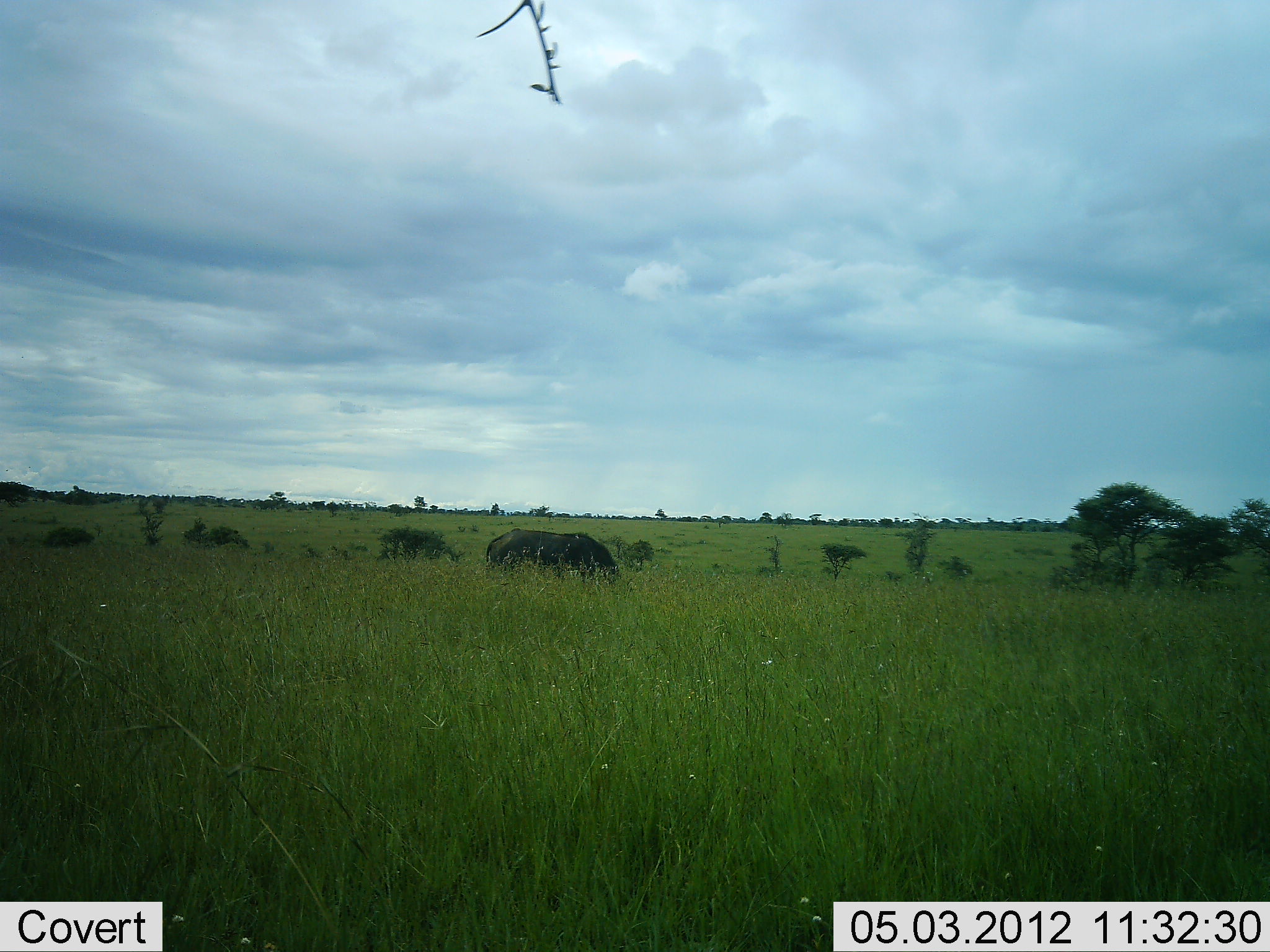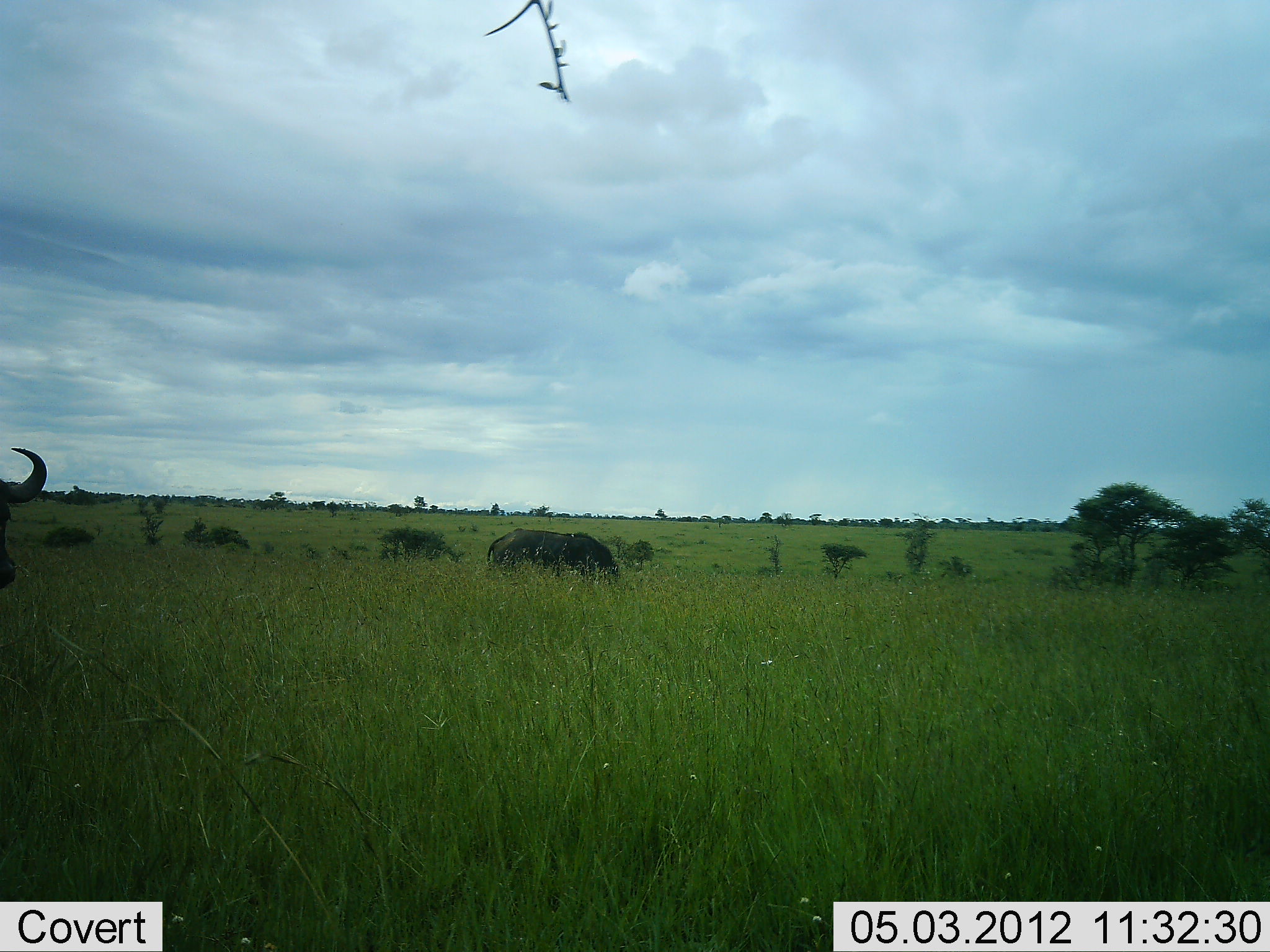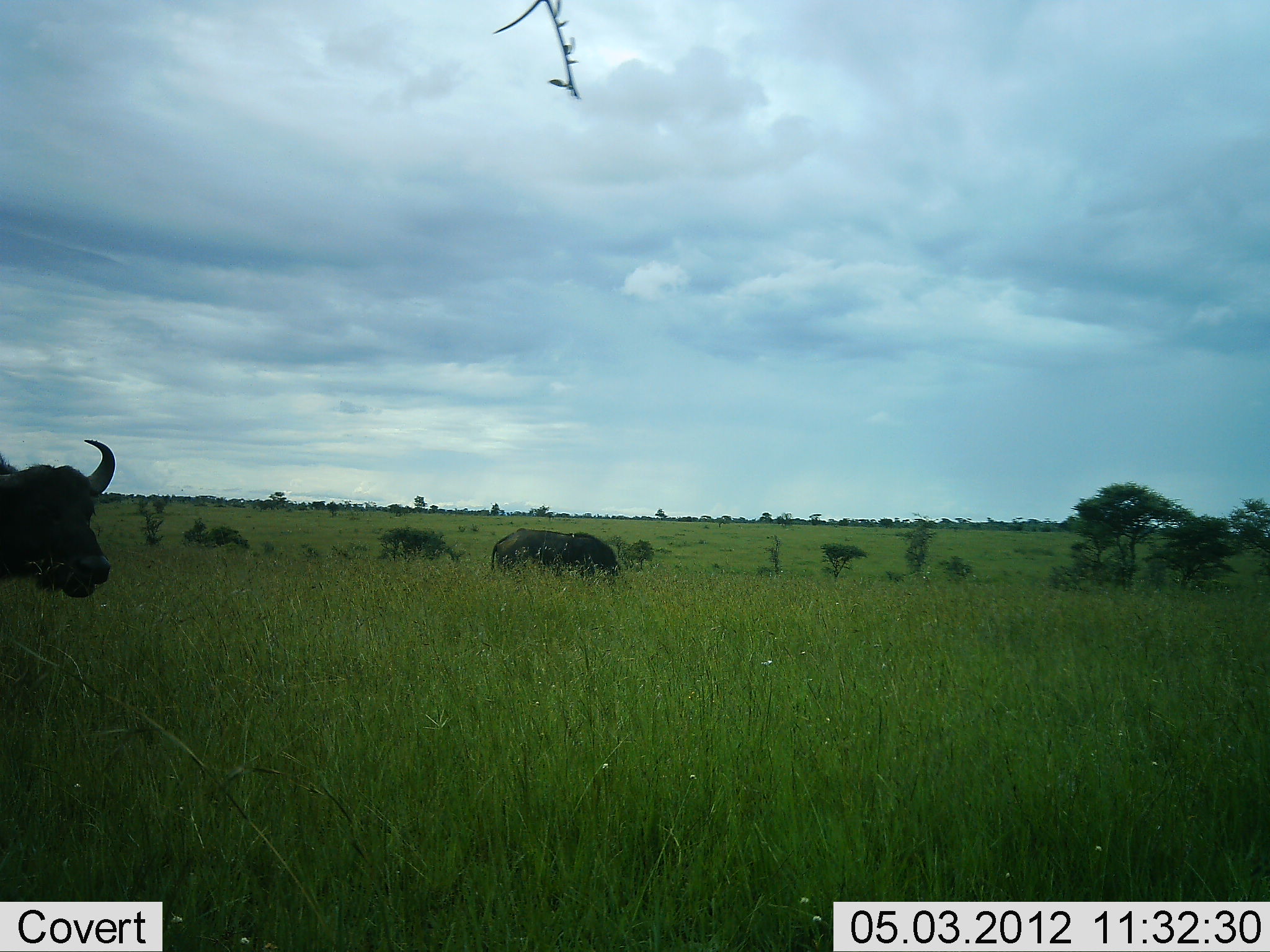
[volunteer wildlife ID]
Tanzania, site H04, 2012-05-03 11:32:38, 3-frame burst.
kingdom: Animalia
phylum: Chordata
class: Mammalia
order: Artiodactyla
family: Bovidae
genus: Syncerus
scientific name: Syncerus caffer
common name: cape buffalo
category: buffalo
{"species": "buffalo (cape buffalo) (Syncerus caffer)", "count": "2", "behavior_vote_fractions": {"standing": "50%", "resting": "0%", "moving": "83%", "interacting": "0%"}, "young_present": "0%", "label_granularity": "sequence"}